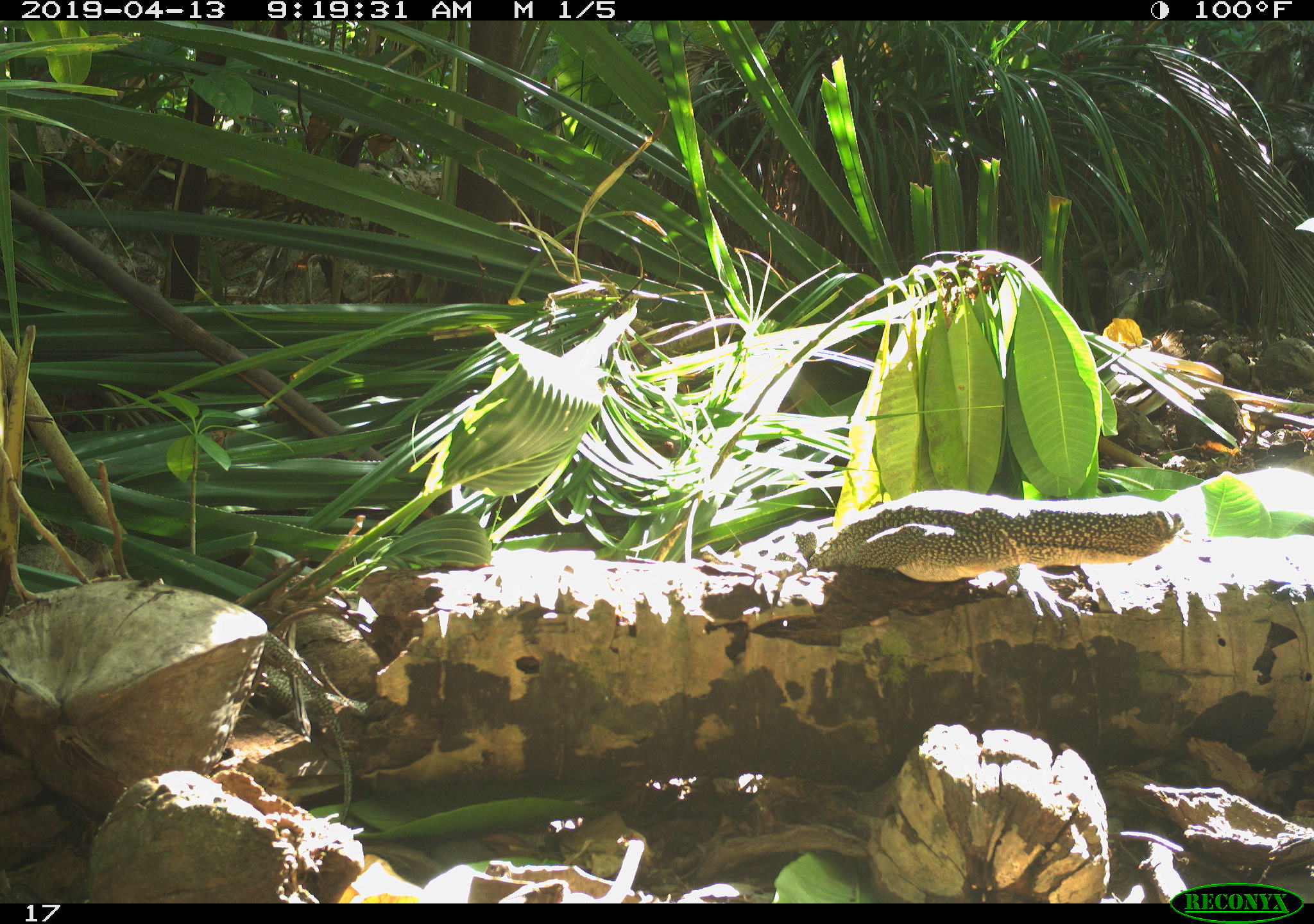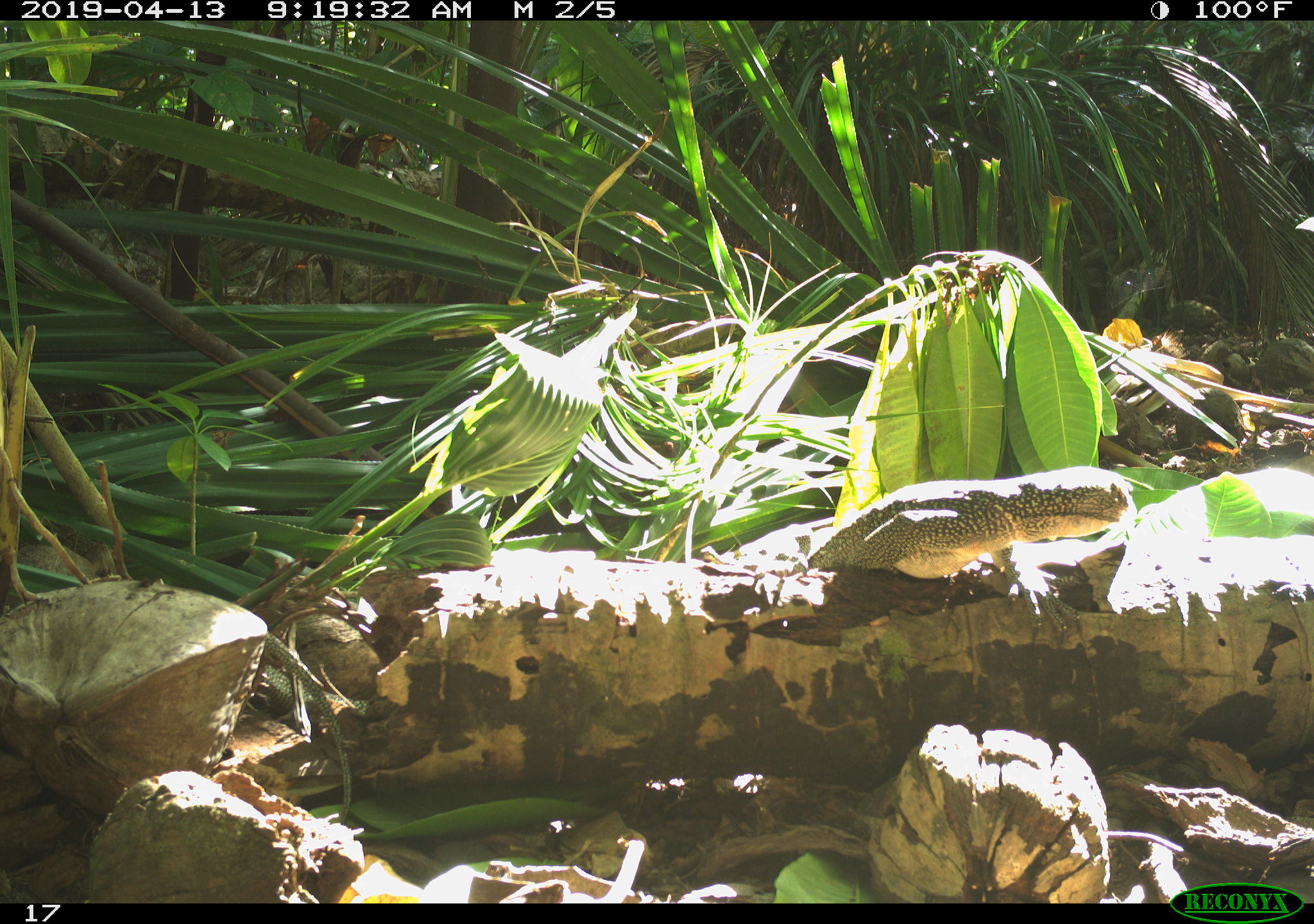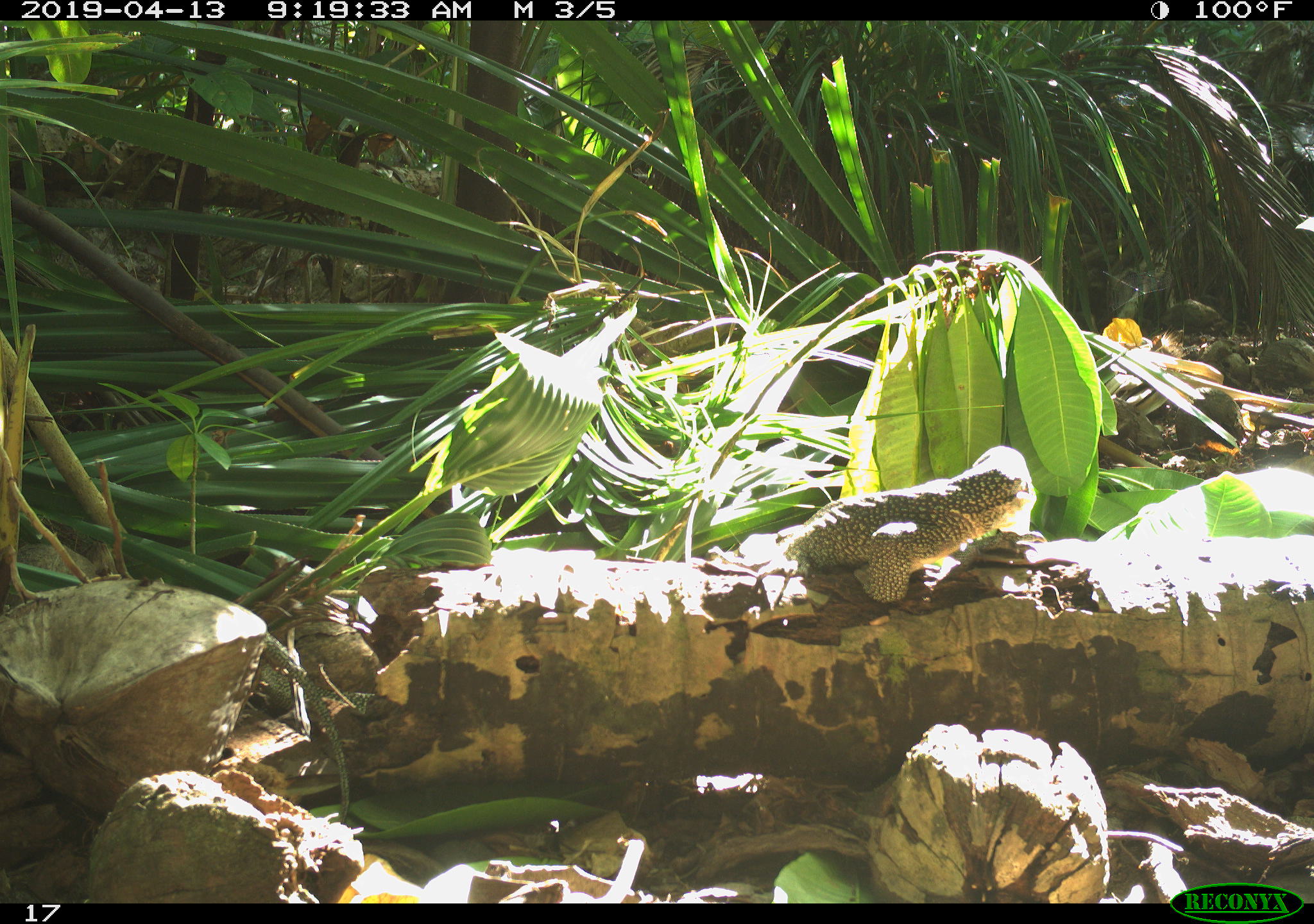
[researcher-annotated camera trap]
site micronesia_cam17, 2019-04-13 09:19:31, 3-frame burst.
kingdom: Animalia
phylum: Chordata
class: Reptilia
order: Squamata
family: Varanidae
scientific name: Varanidae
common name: monitor lizard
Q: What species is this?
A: Monitor lizard (Varanidae).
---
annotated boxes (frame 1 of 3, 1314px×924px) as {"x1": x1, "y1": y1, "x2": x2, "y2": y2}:
monitor lizard: {"x1": 792, "y1": 487, "x2": 1191, "y2": 617}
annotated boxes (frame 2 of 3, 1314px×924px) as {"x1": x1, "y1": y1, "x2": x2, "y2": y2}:
monitor lizard: {"x1": 782, "y1": 468, "x2": 1130, "y2": 651}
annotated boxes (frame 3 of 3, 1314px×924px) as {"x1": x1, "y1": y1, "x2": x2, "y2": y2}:
monitor lizard: {"x1": 777, "y1": 444, "x2": 1037, "y2": 612}